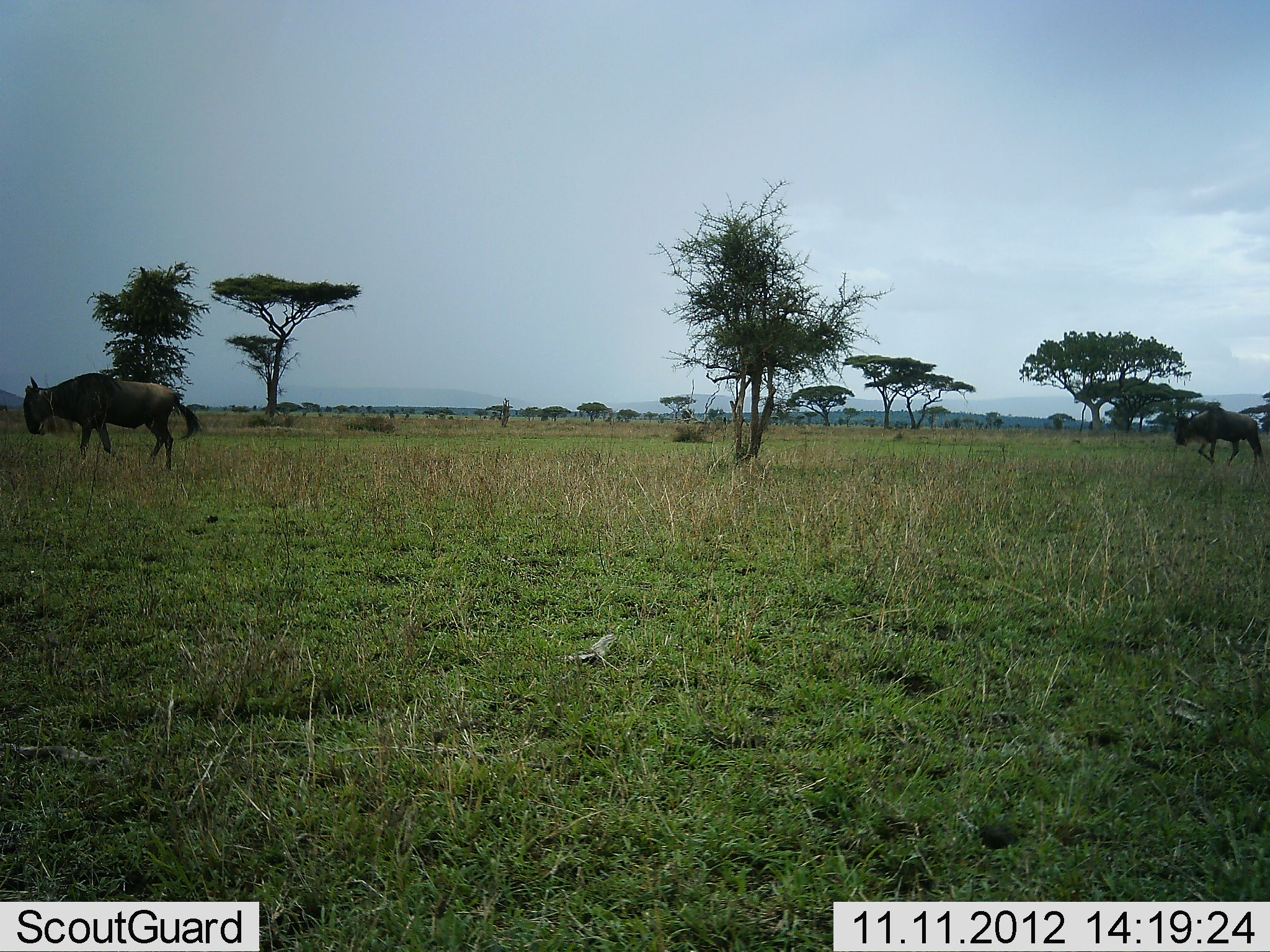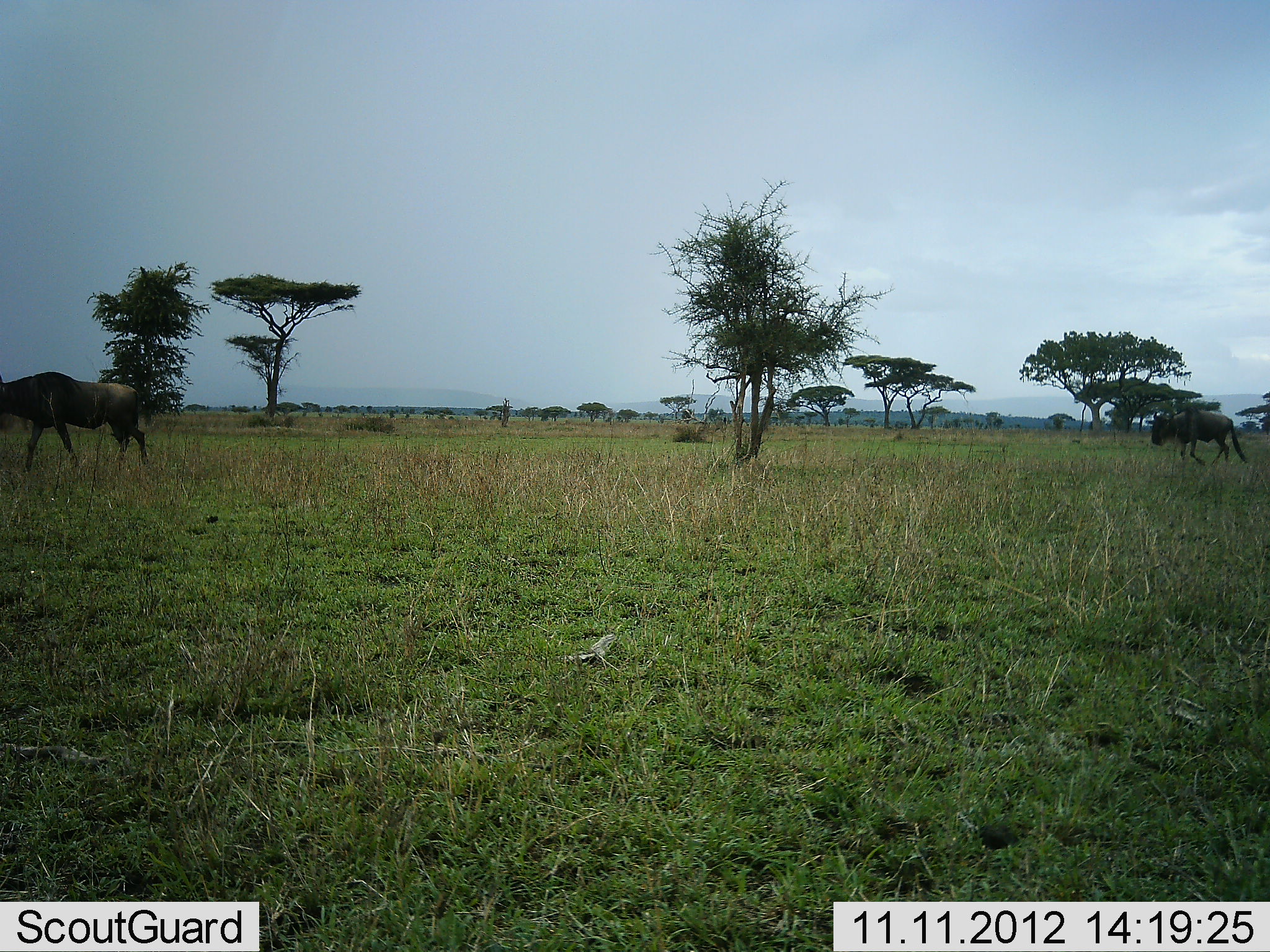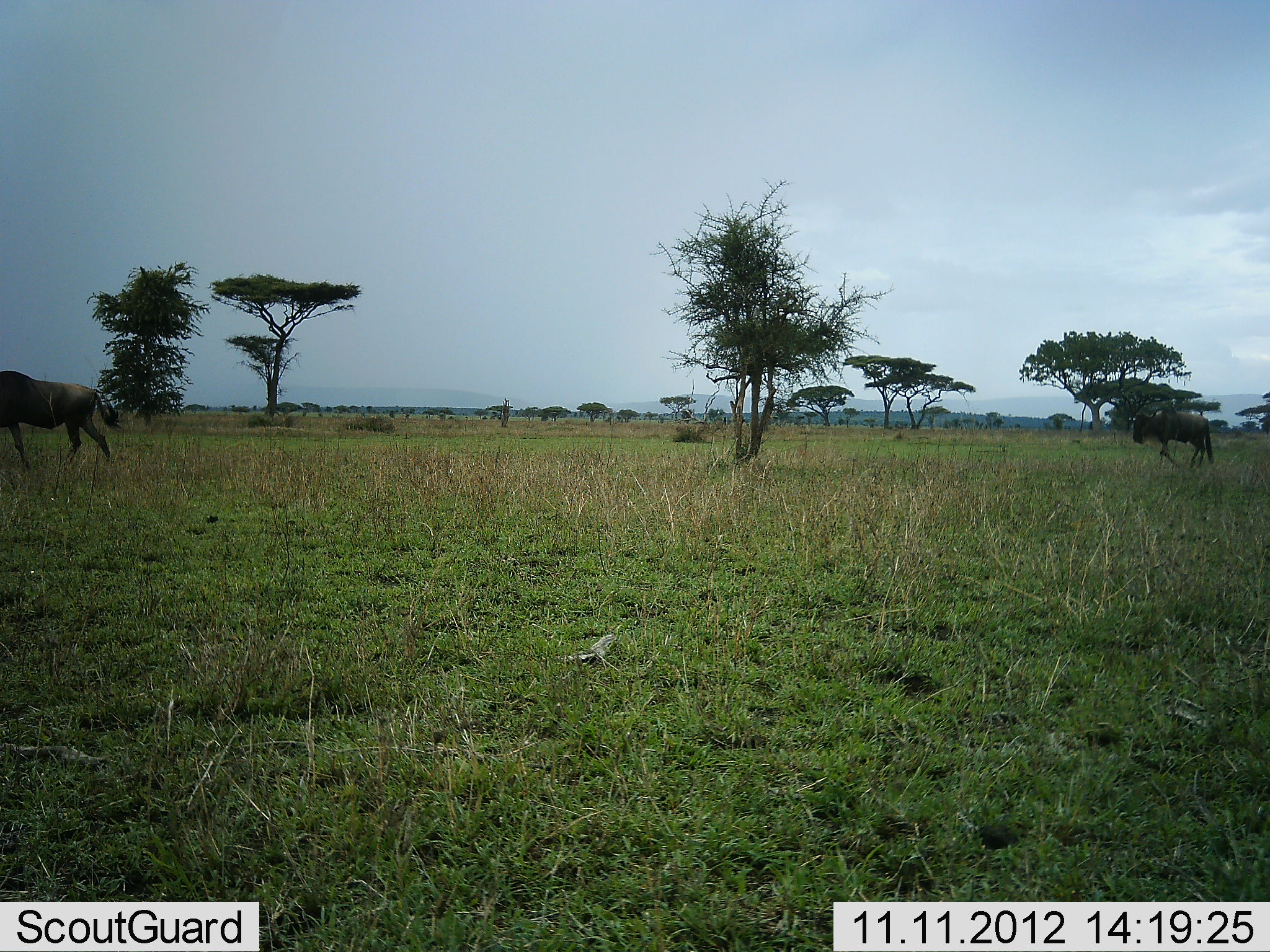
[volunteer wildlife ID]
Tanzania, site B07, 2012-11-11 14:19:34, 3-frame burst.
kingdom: Animalia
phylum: Chordata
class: Mammalia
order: Artiodactyla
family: Bovidae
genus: Connochaetes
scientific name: Connochaetes taurinus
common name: blue wildebeest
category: wildebeest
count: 2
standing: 0%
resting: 0%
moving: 100%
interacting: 0%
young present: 0%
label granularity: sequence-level